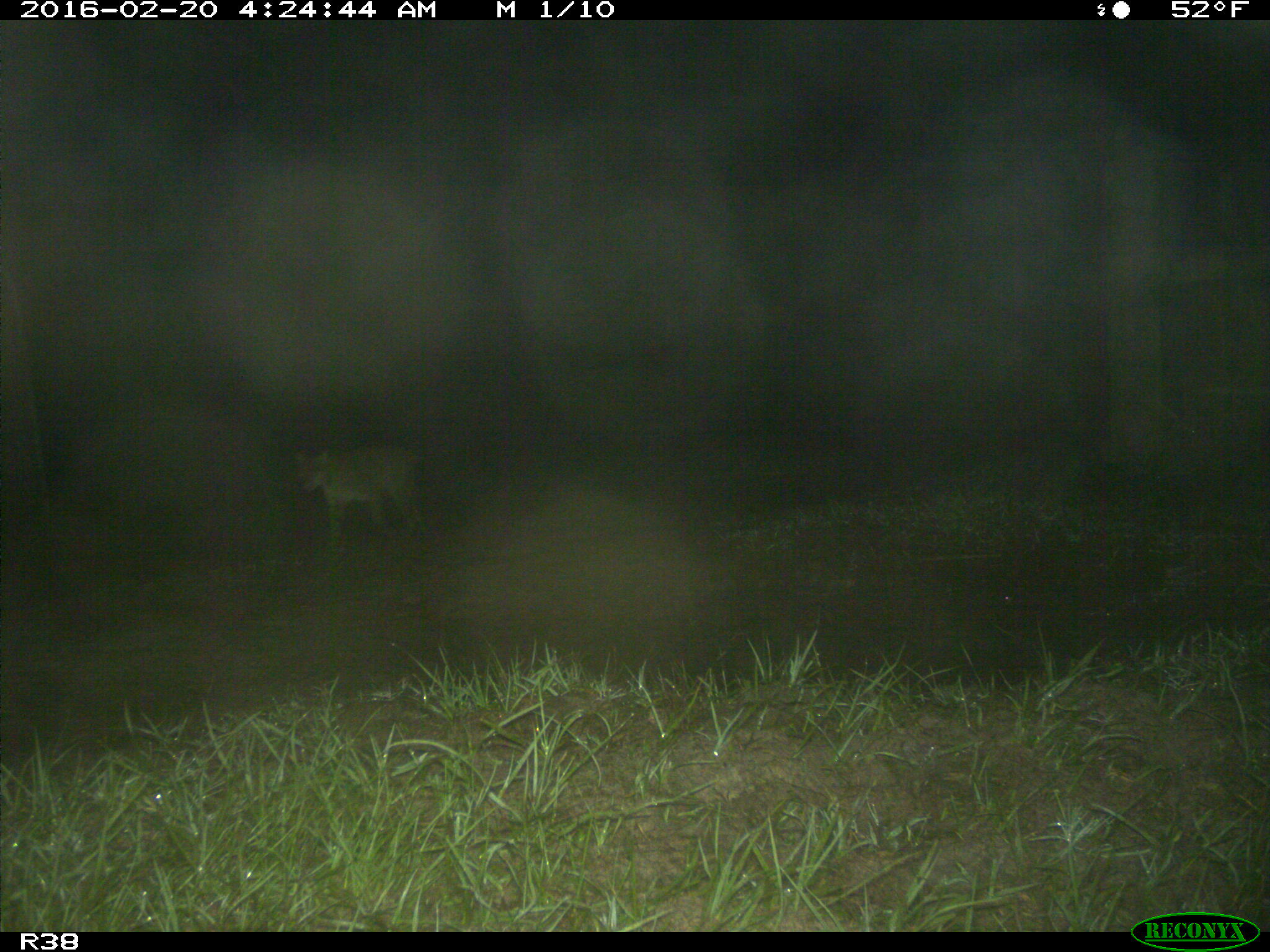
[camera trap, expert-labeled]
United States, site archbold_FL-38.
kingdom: Animalia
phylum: Chordata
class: Mammalia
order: Carnivora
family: Felidae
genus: Lynx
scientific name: Lynx rufus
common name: bobcat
Lynx rufus (bobcat).